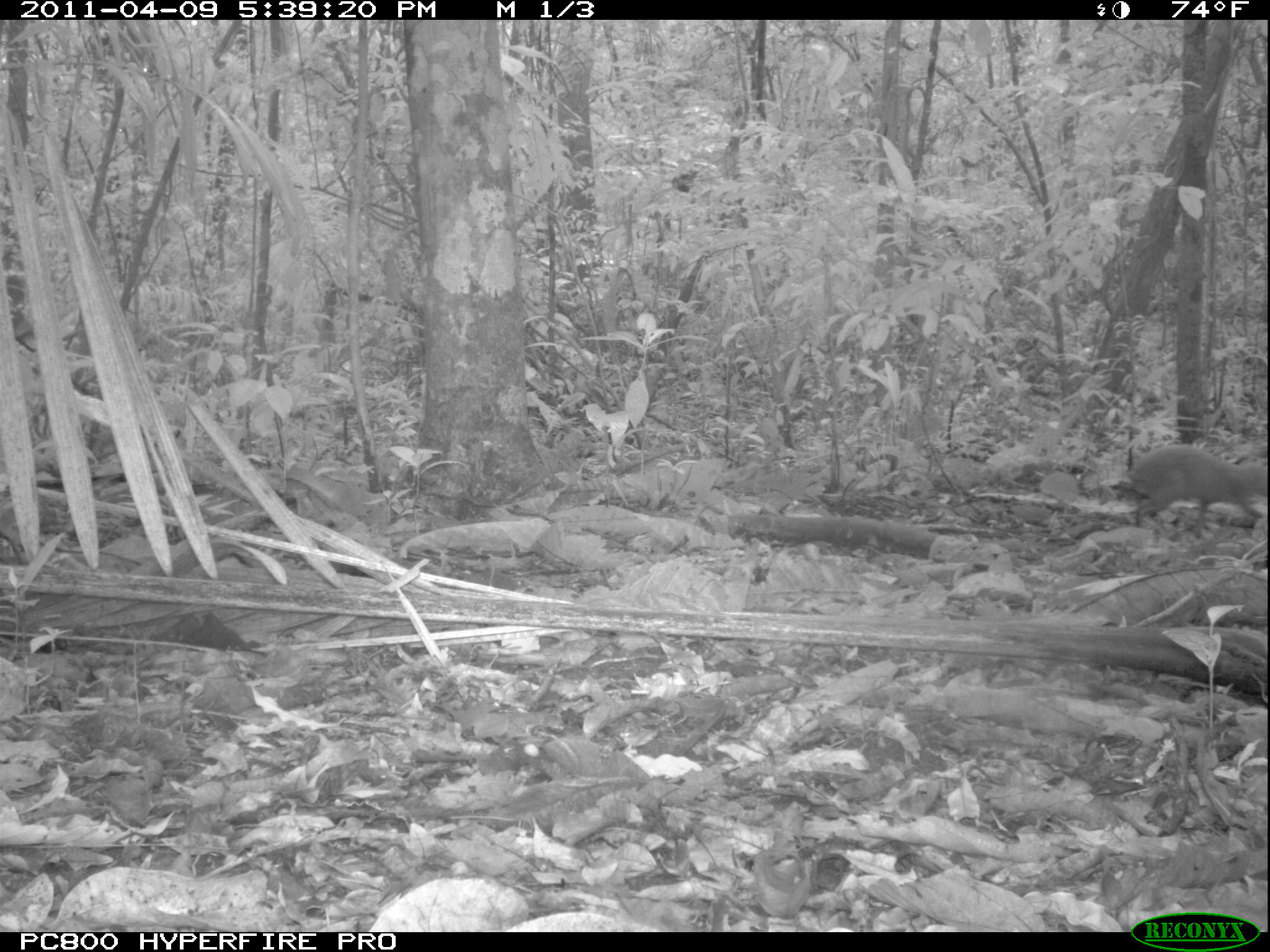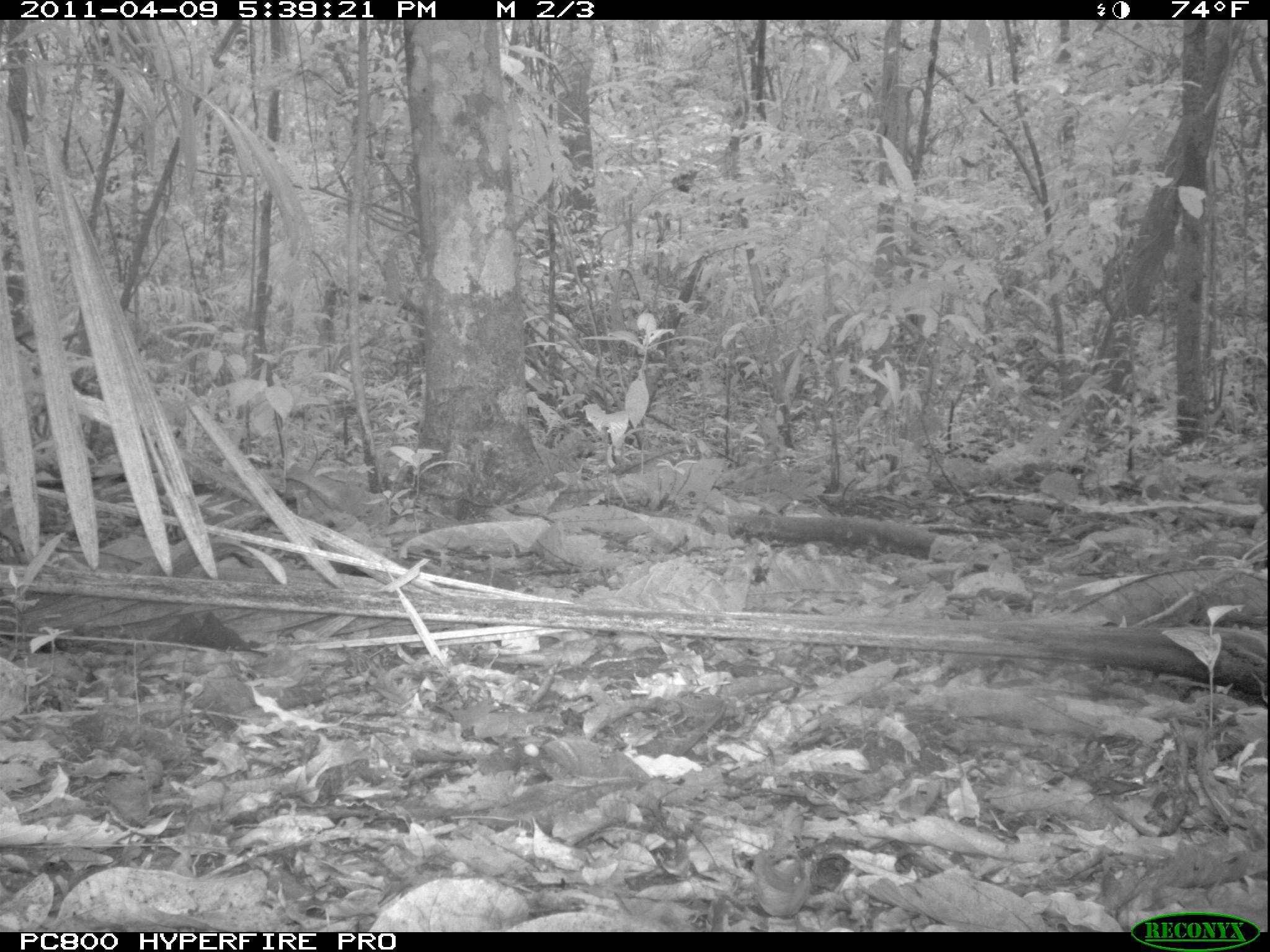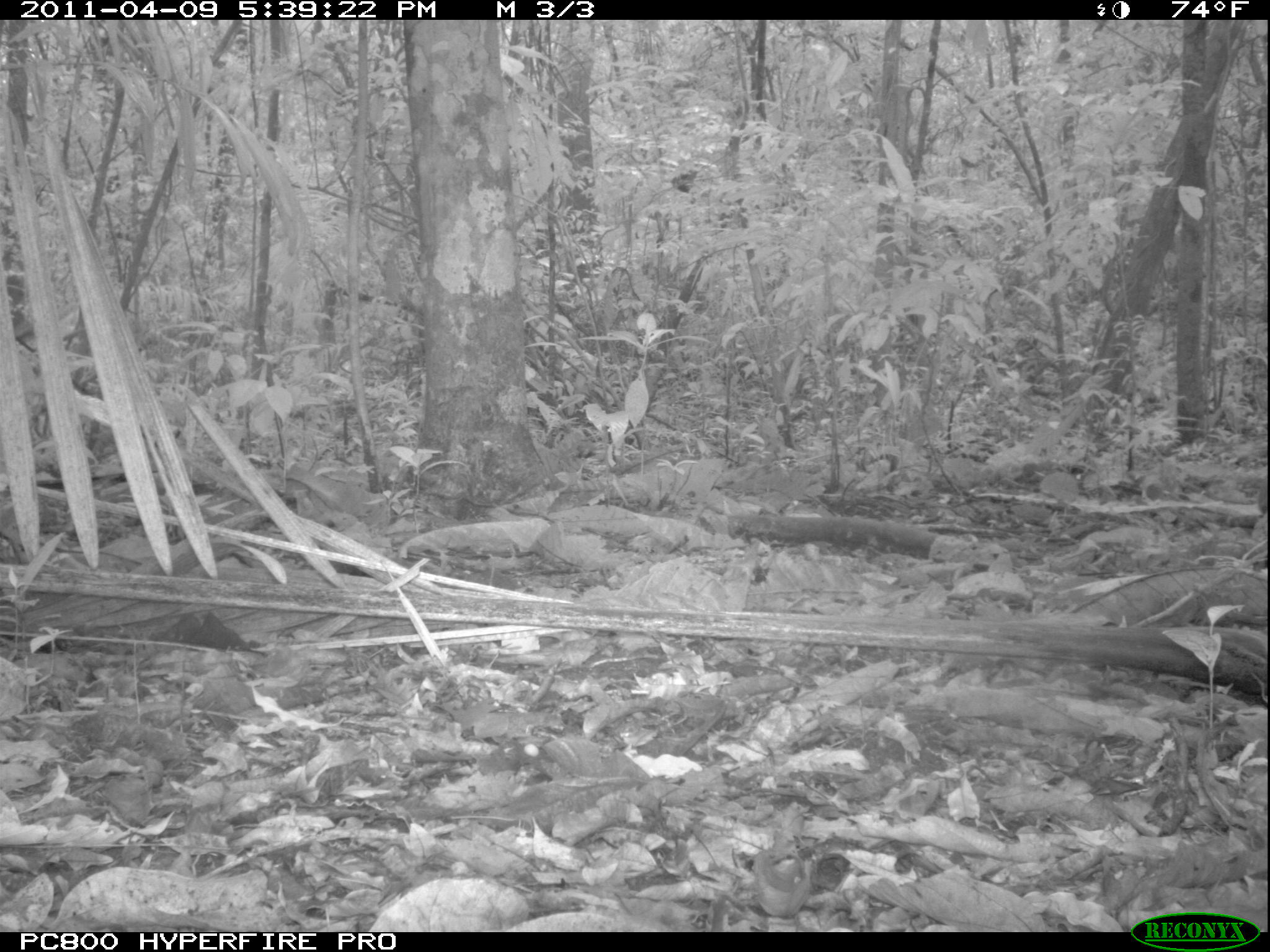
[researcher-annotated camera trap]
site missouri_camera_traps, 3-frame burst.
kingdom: Animalia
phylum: Chordata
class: Mammalia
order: Rodentia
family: Dasyproctidae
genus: Dasyprocta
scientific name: Dasyprocta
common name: agouti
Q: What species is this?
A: Agouti (Dasyprocta).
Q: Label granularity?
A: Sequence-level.